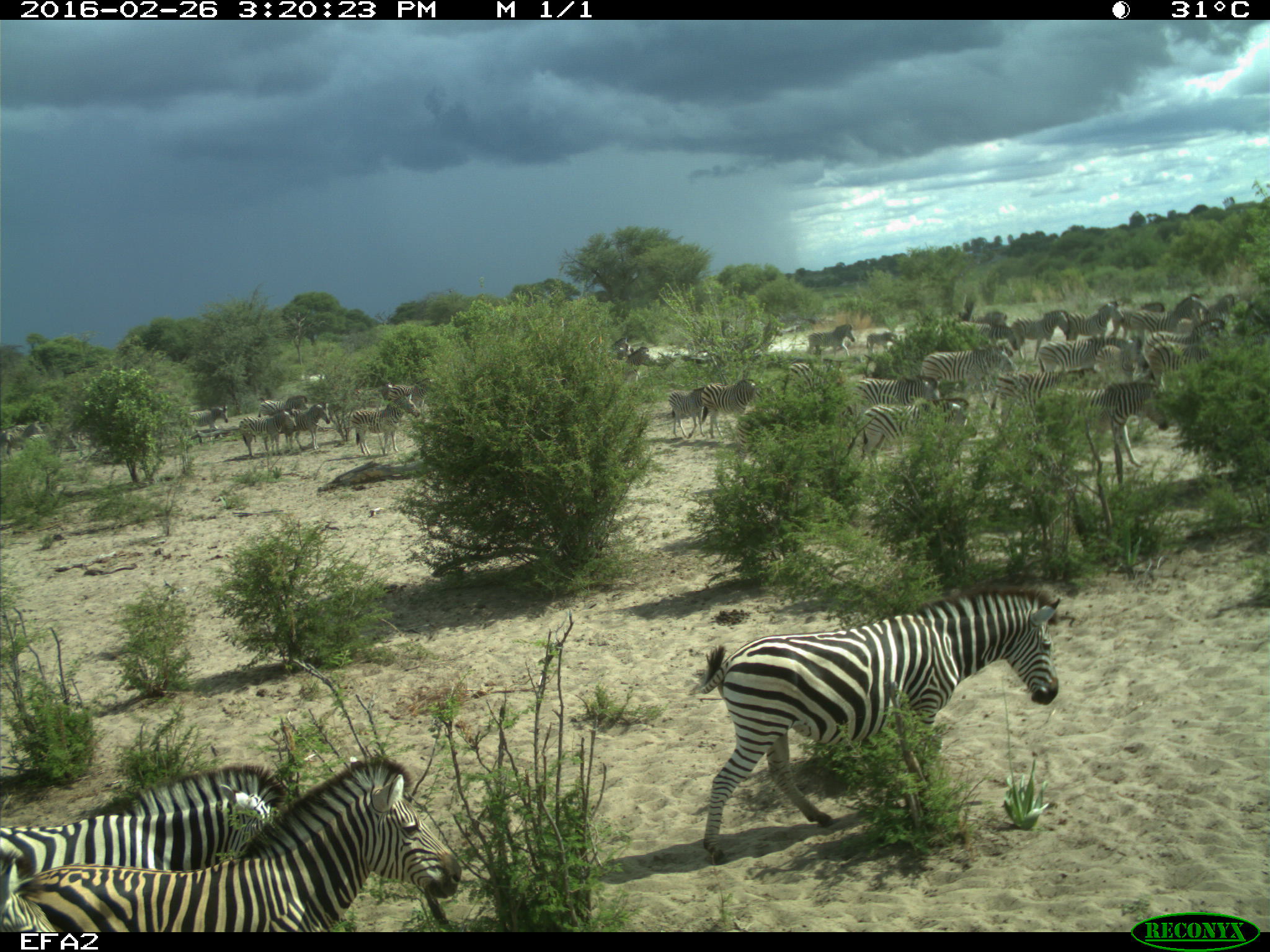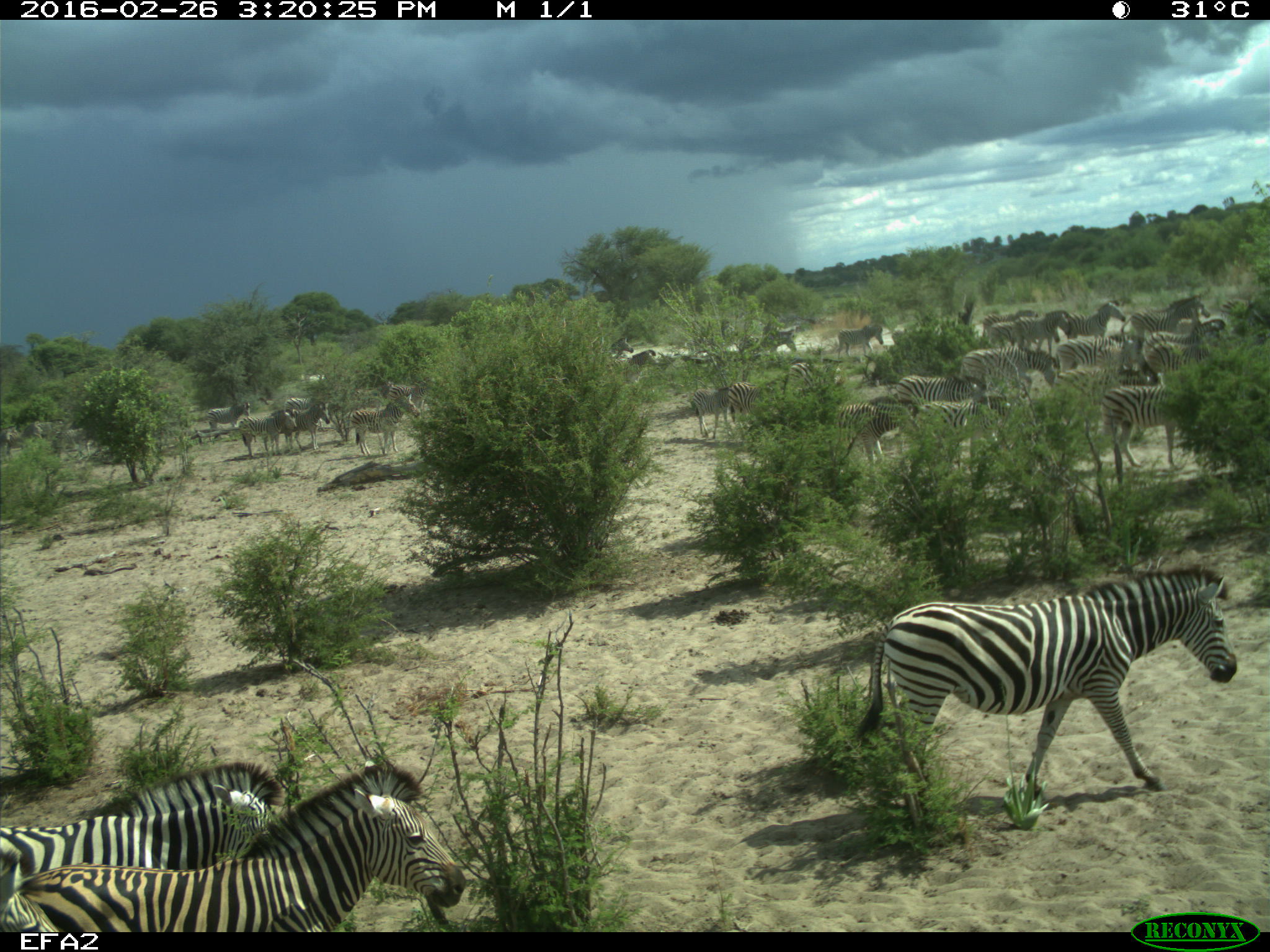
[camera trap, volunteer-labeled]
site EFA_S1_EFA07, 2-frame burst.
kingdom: Animalia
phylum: Chordata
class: Mammalia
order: Perissodactyla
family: Equidae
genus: Equus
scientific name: Equus quagga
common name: plains zebra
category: zebraplains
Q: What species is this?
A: Zebraplains (plains zebra) (Equus quagga).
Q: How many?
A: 11-50.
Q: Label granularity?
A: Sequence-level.